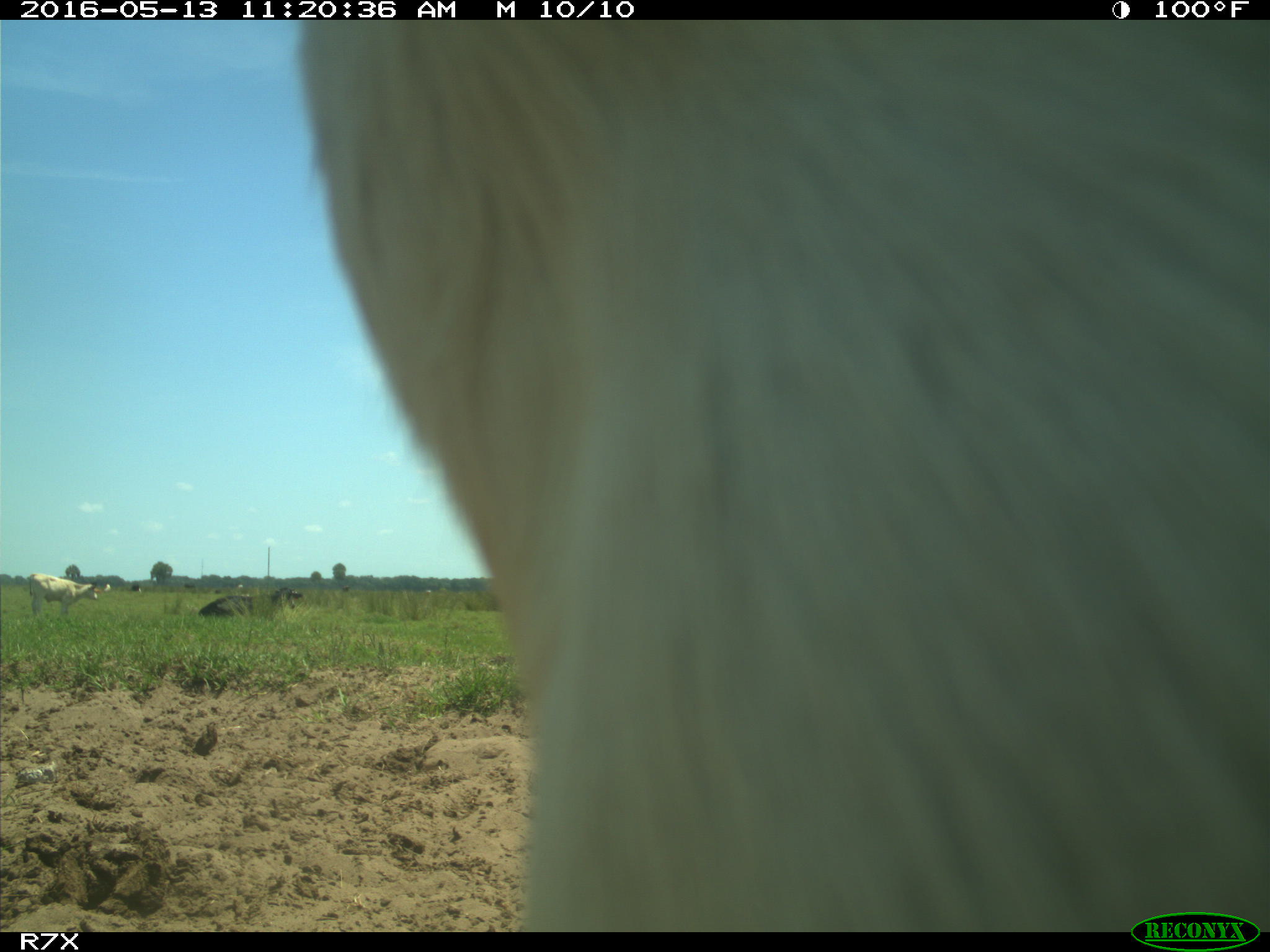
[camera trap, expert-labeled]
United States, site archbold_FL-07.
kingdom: Animalia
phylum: Chordata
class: Mammalia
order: Artiodactyla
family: Bovidae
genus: Bos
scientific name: Bos taurus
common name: domestic cow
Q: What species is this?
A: Bos taurus (domestic cow).